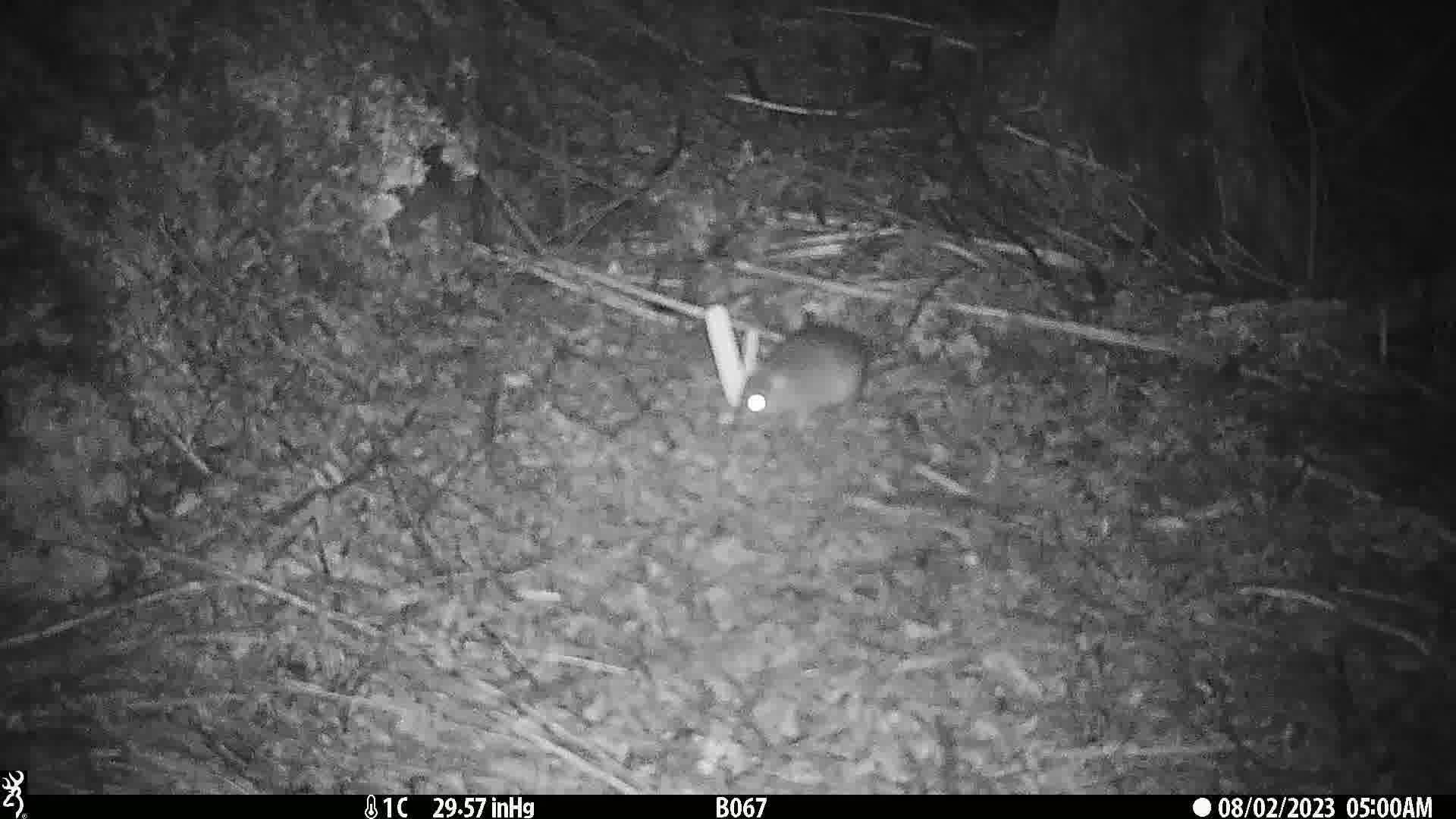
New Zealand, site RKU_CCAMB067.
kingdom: Animalia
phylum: Chordata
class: Mammalia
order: Rodentia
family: Muridae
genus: Rattus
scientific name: Rattus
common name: rat